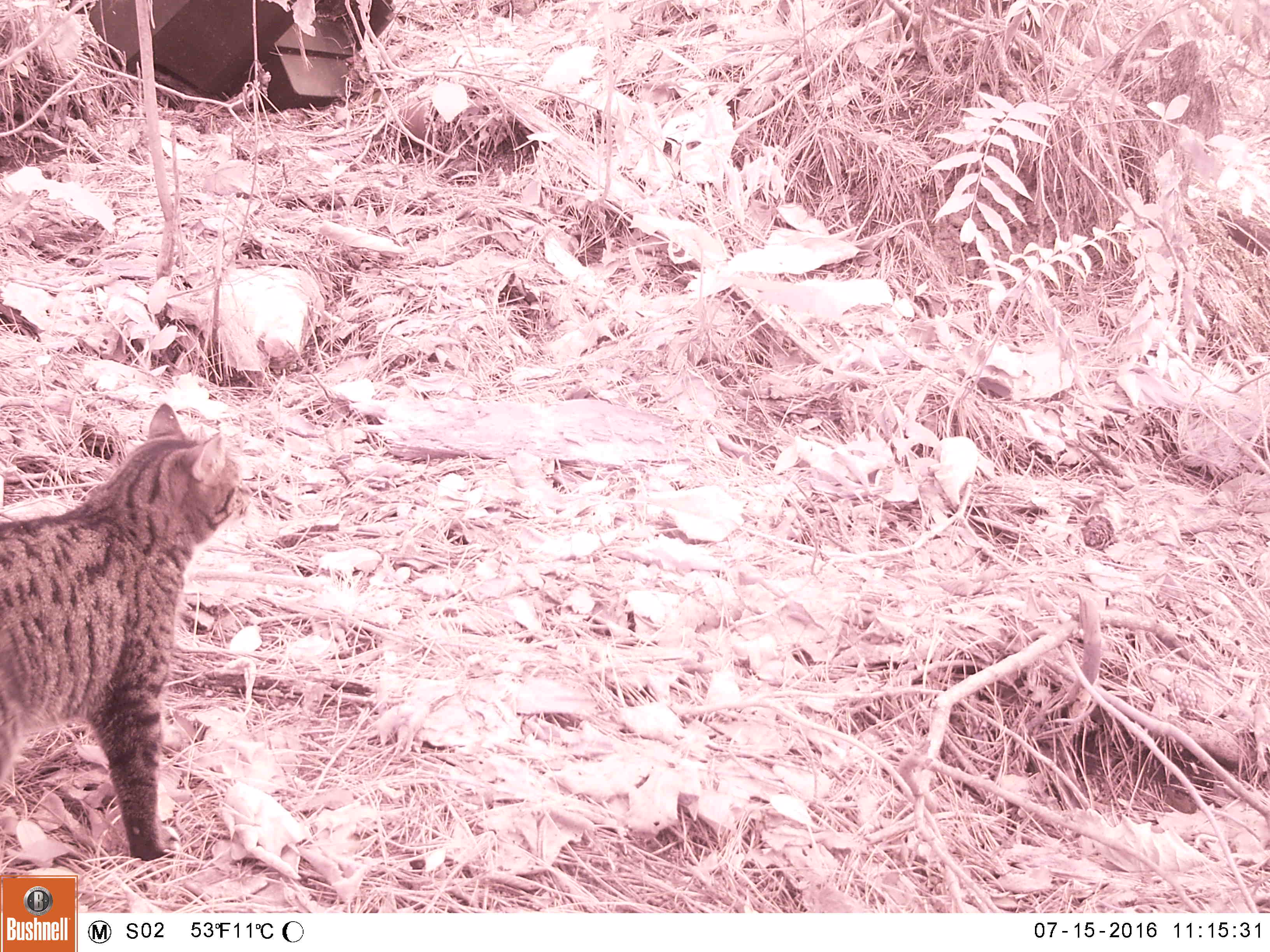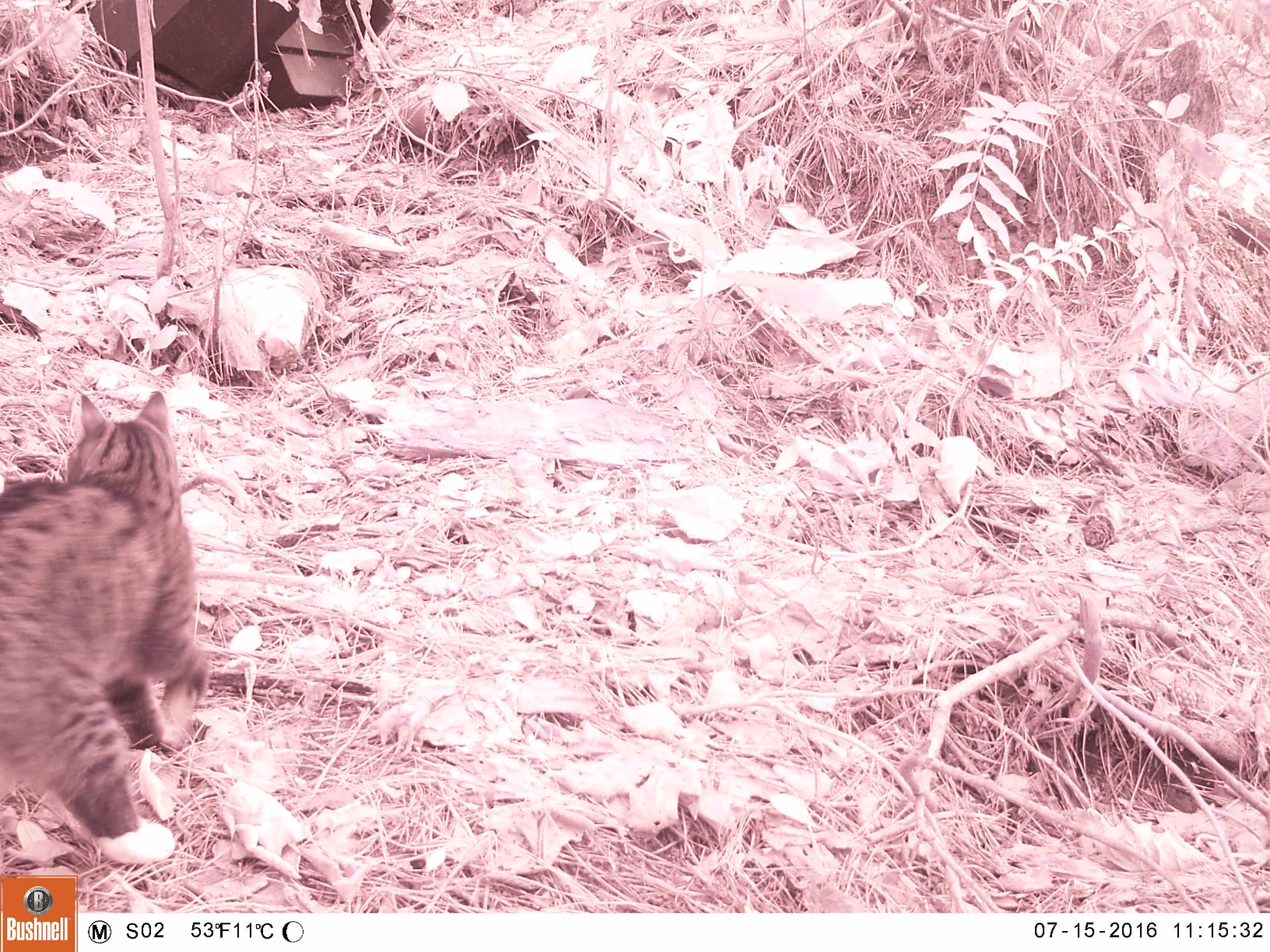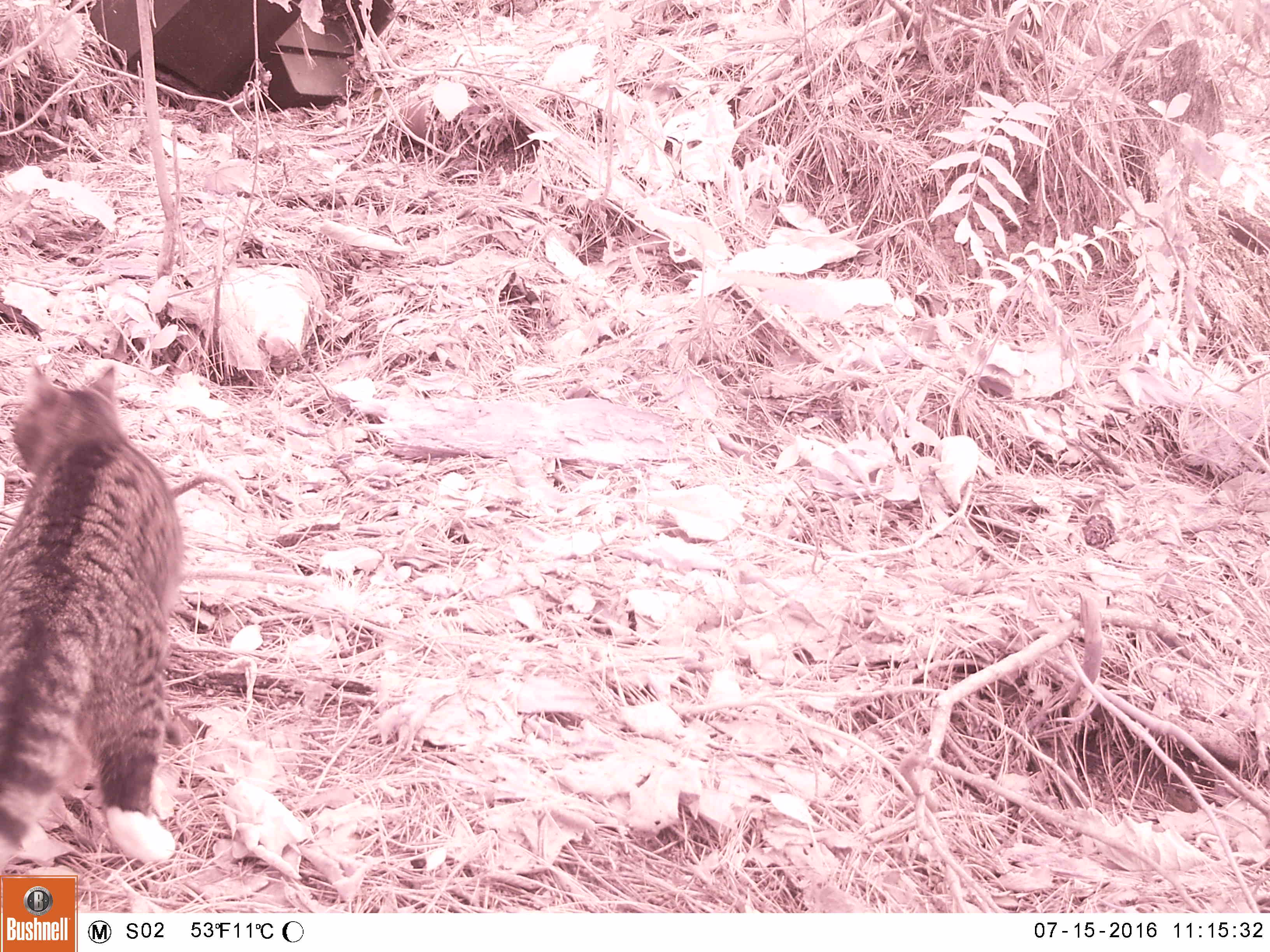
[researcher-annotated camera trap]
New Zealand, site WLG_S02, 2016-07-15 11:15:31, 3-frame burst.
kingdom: Animalia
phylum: Chordata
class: Mammalia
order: Carnivora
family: Felidae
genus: Felis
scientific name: Felis catus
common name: domestic cat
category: cat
Cat (domestic cat) (Felis catus).